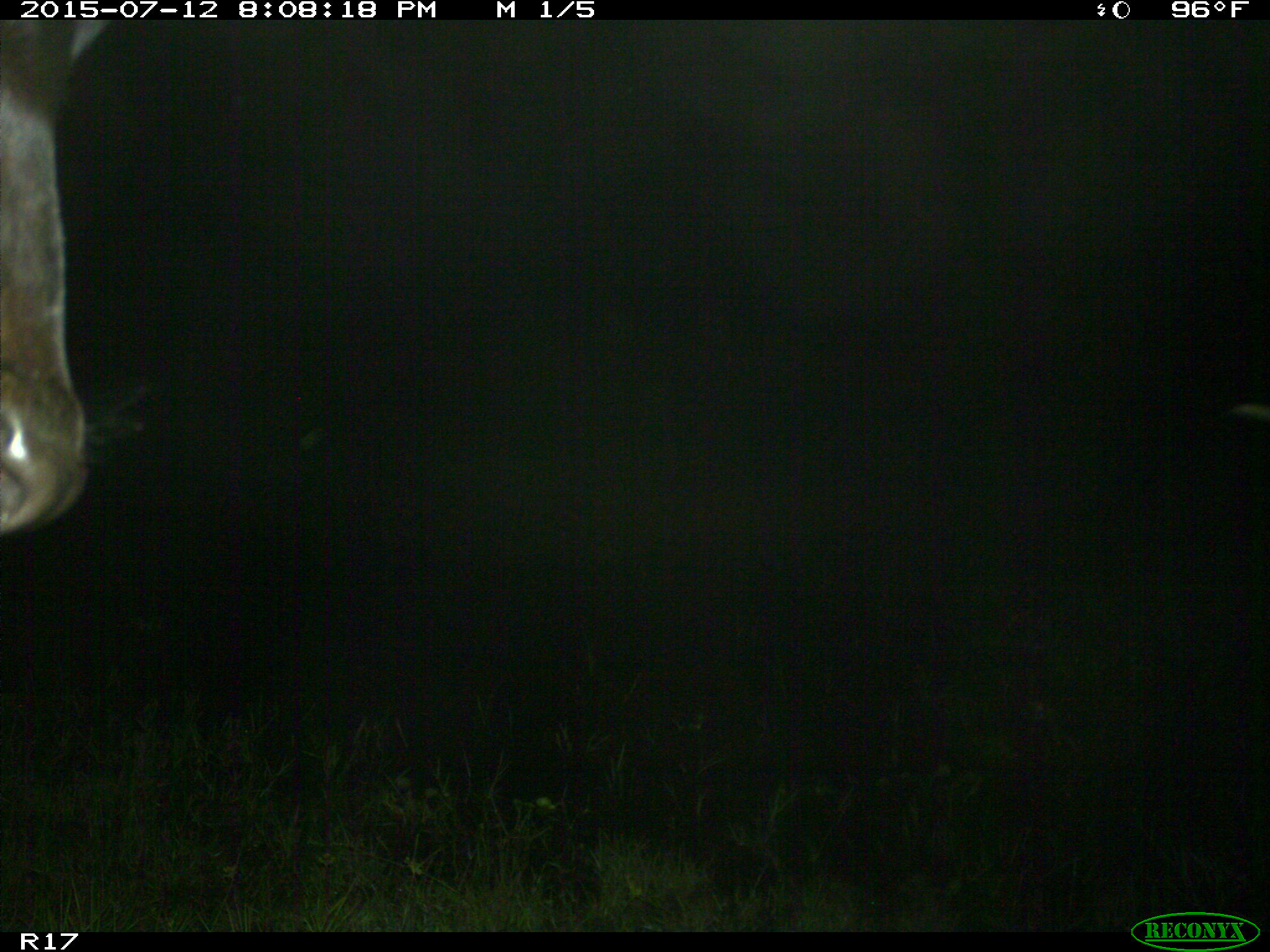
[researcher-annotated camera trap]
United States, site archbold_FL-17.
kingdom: Animalia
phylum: Chordata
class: Mammalia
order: Artiodactyla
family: Bovidae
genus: Bos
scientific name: Bos taurus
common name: domestic cow